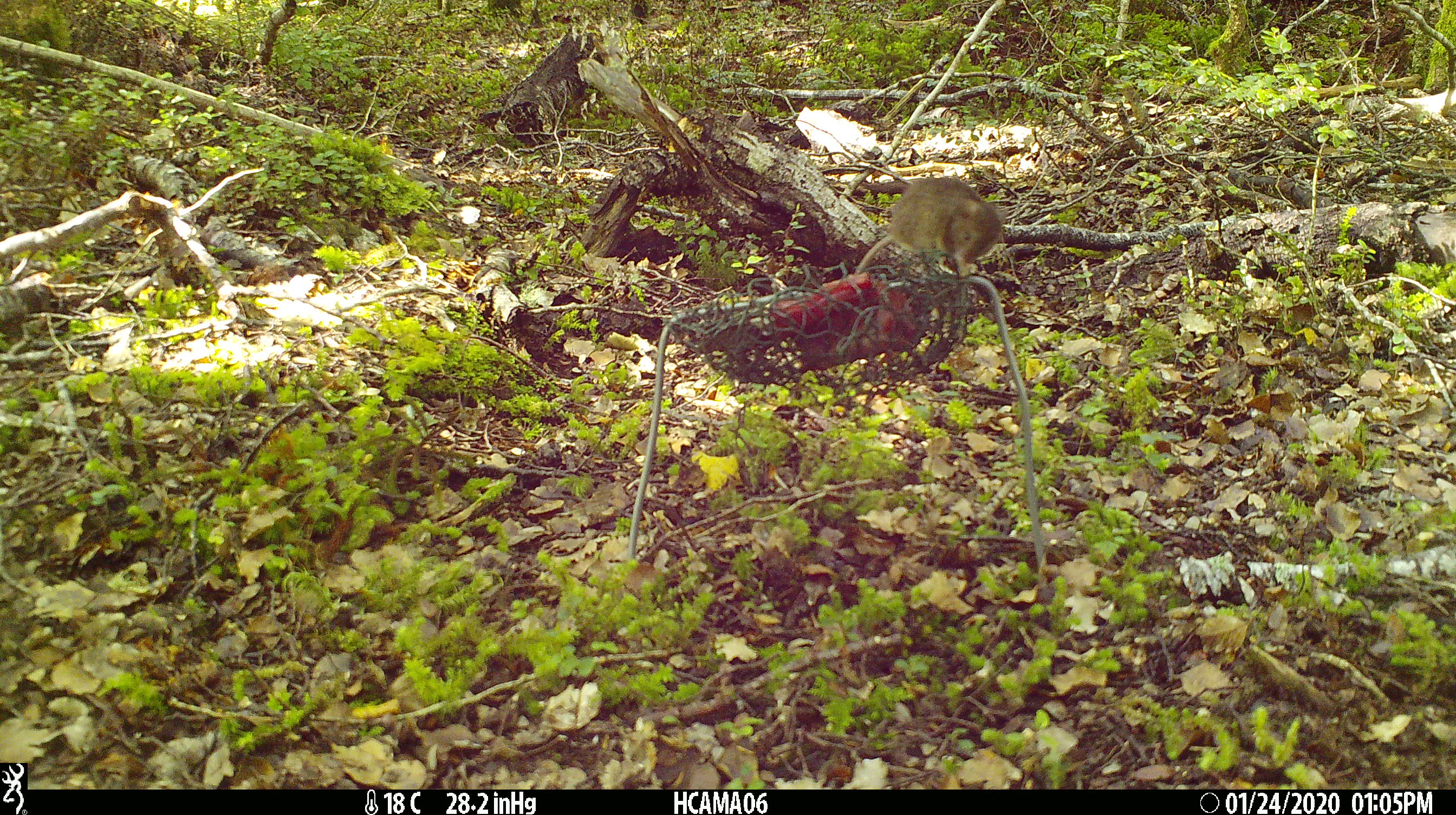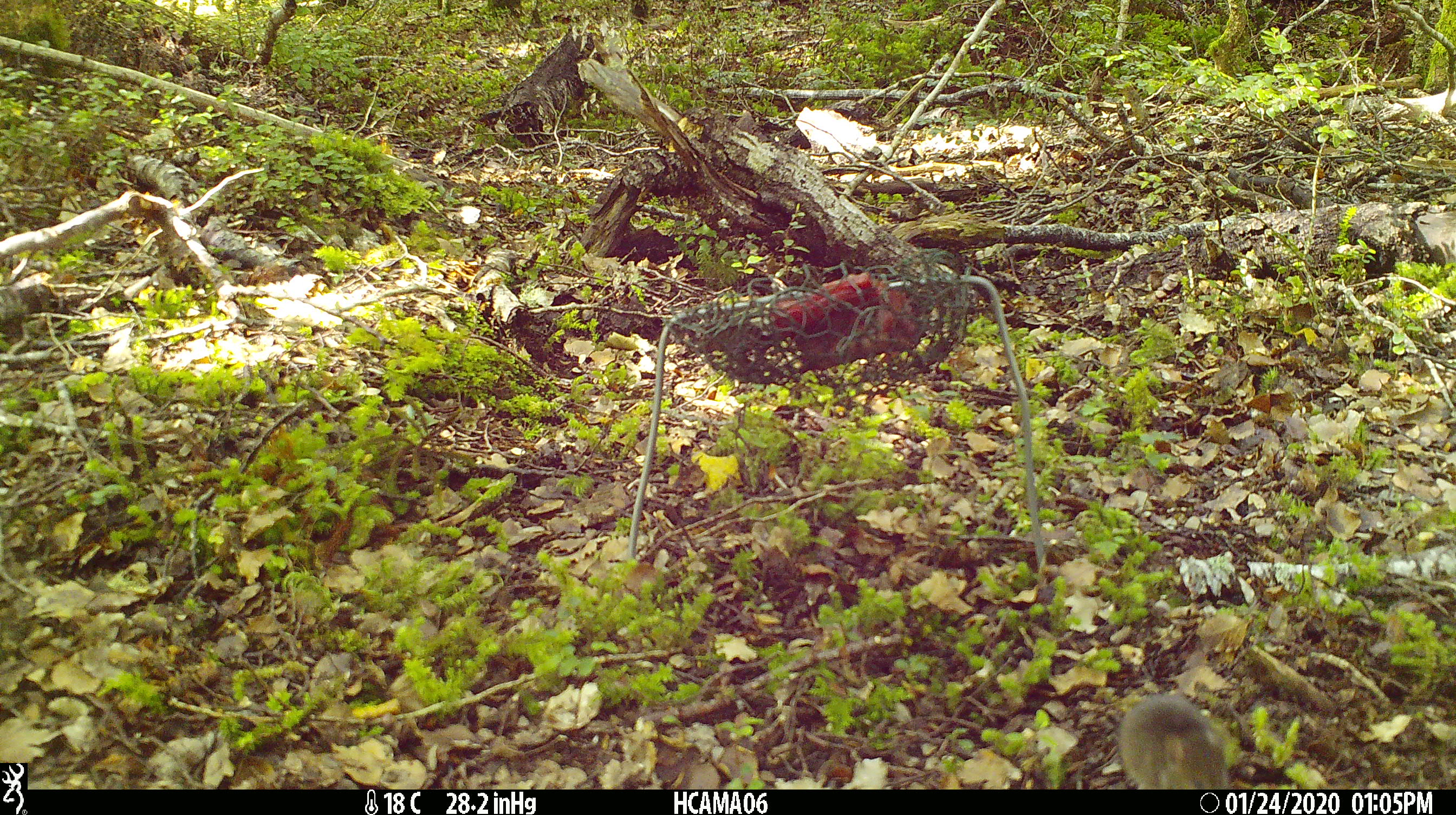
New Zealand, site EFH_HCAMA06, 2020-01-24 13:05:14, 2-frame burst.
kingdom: Animalia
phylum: Chordata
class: Mammalia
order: Rodentia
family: Muridae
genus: Mus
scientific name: Mus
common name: mouse